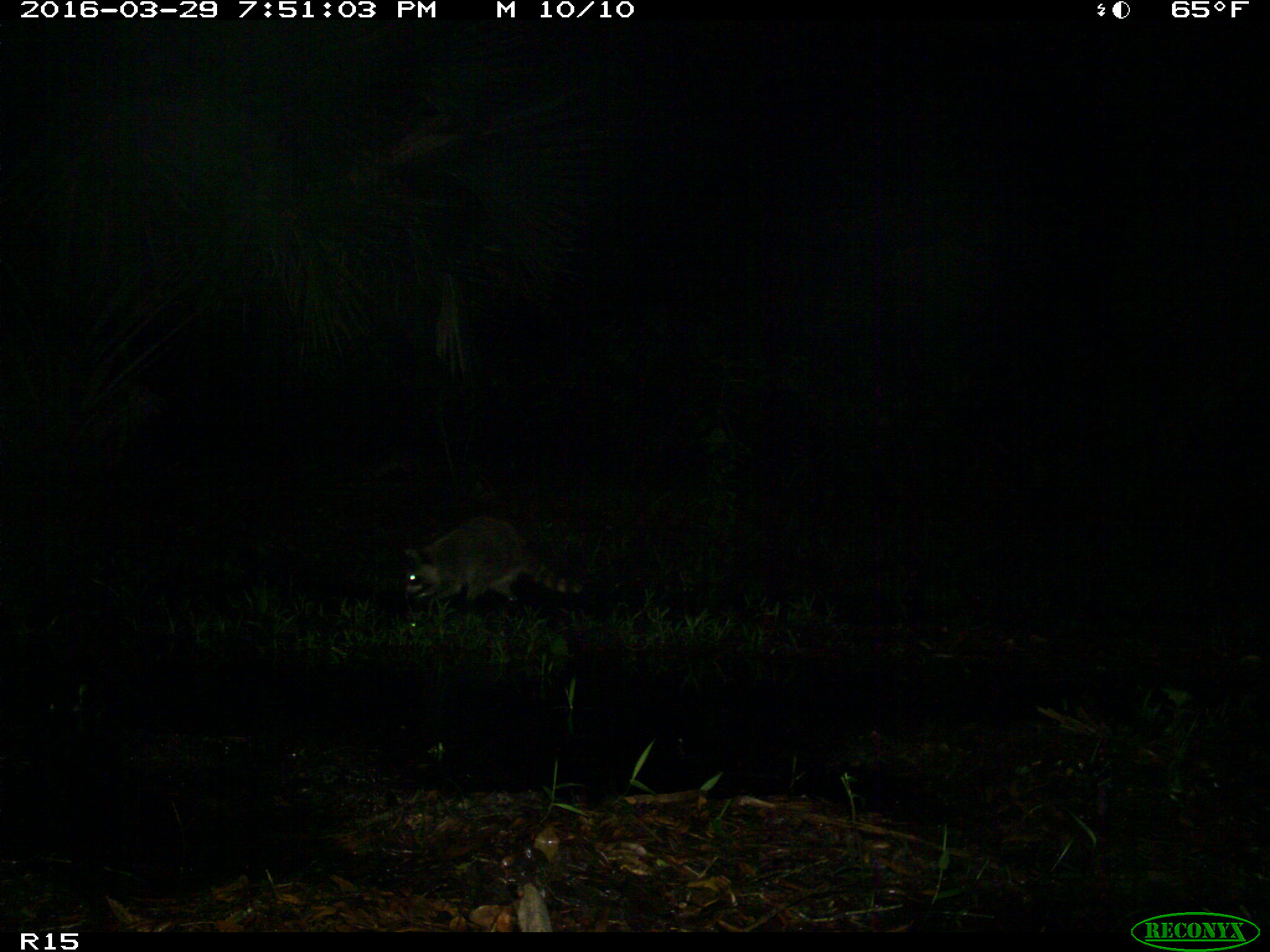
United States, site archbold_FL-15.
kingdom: Animalia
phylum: Chordata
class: Mammalia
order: Carnivora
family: Procyonidae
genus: Procyon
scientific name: Procyon lotor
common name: common raccoon